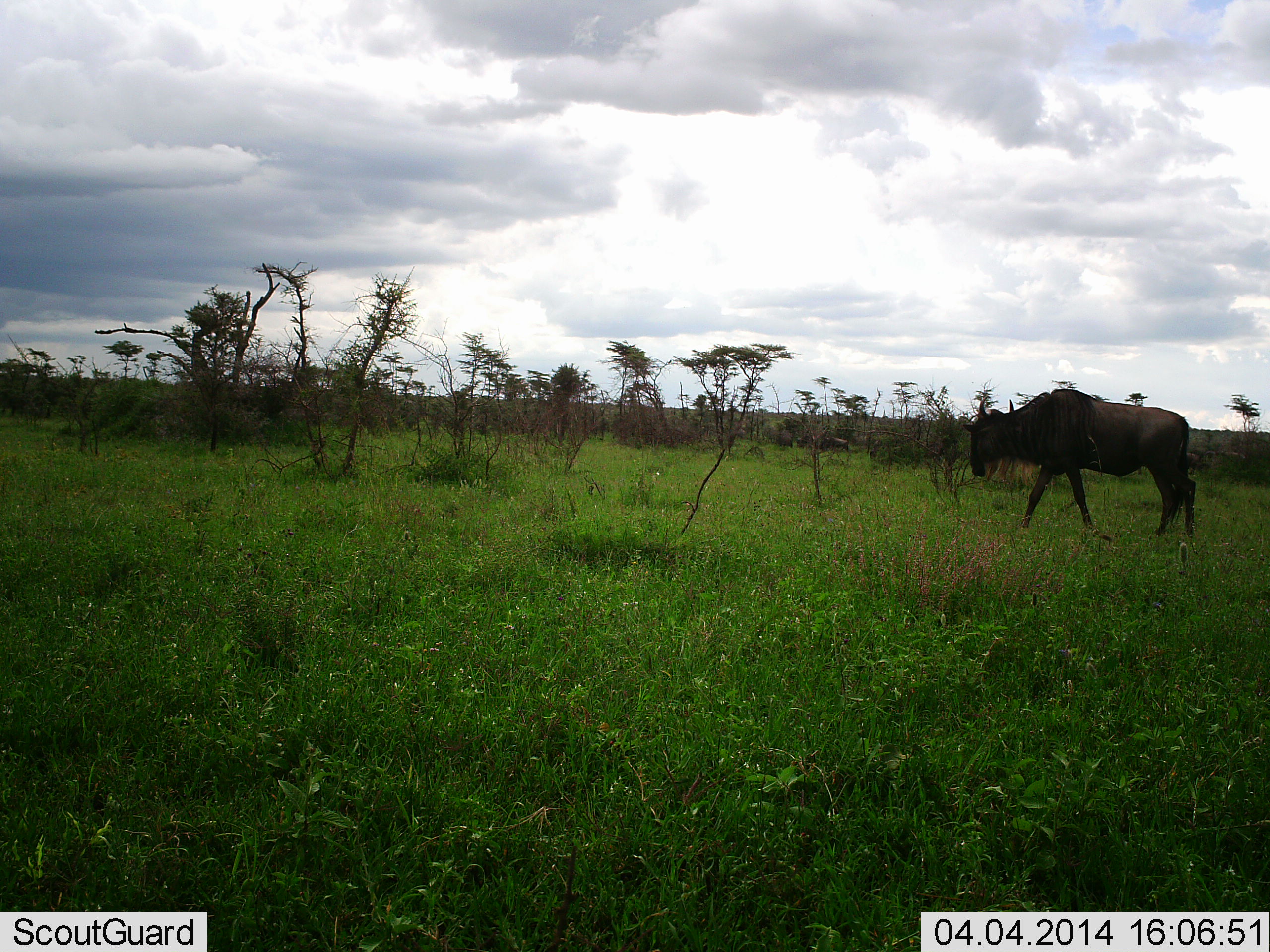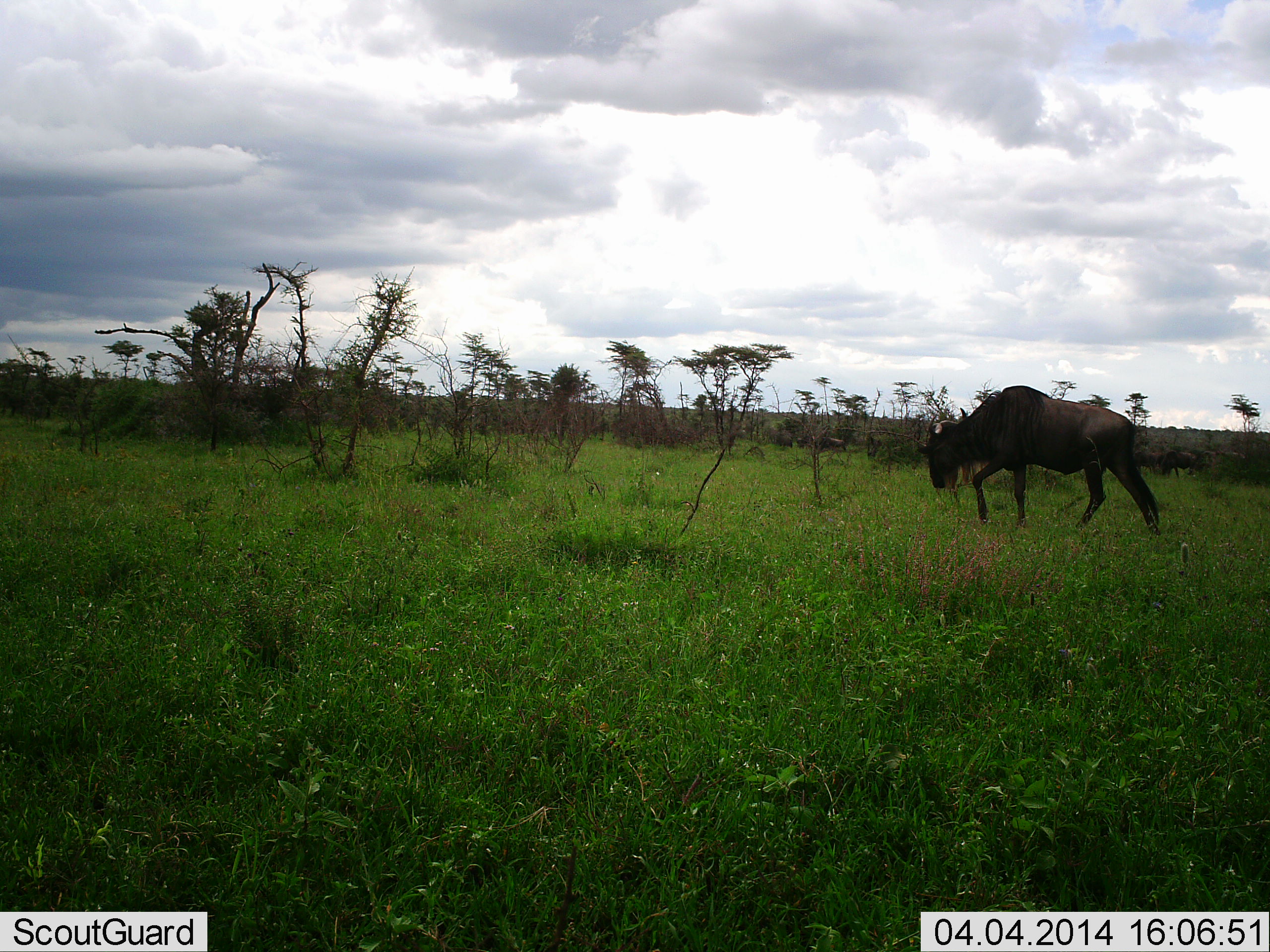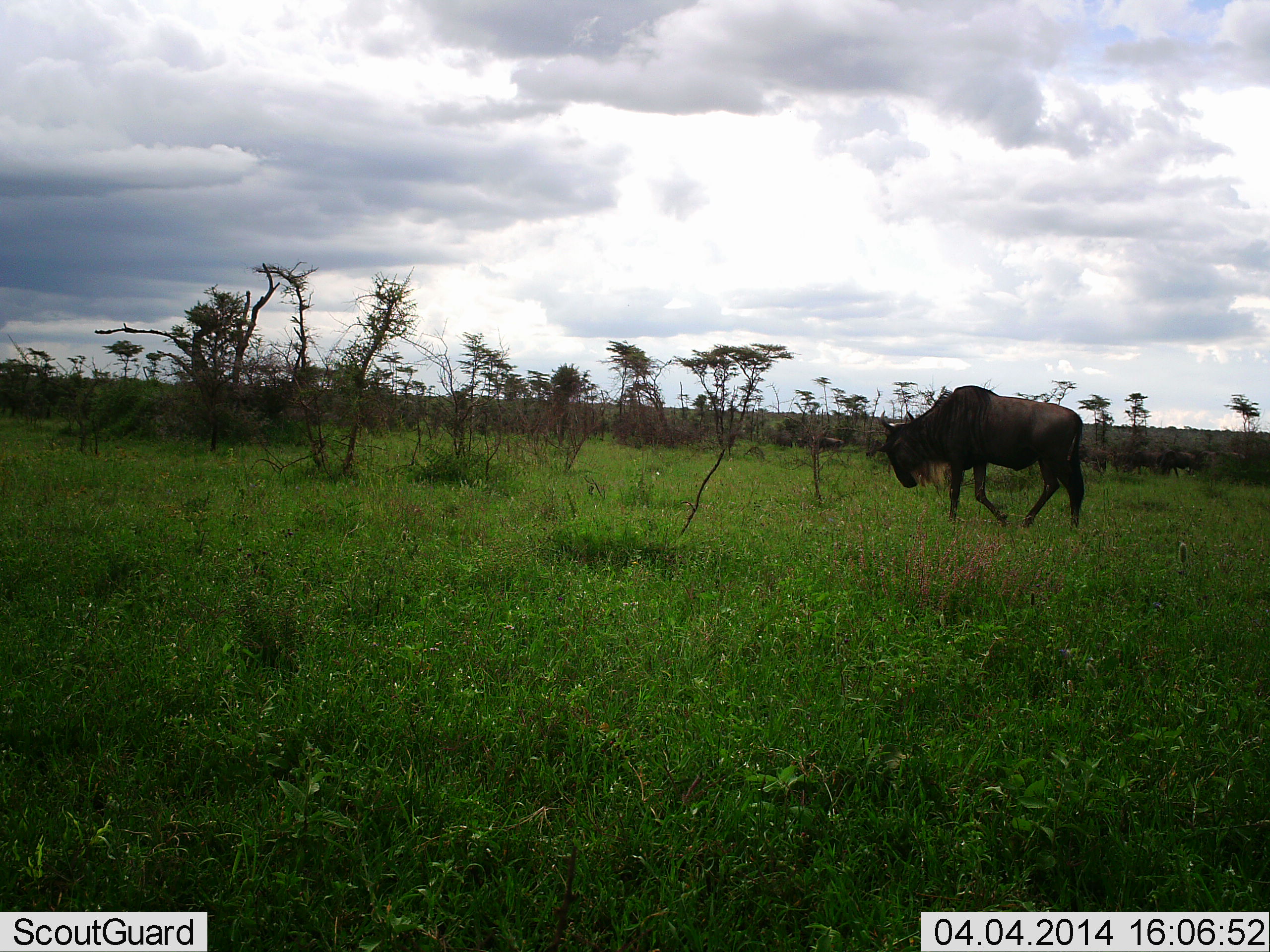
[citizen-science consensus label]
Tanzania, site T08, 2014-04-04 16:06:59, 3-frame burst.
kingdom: Animalia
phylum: Chordata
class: Mammalia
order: Artiodactyla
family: Bovidae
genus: Connochaetes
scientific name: Connochaetes taurinus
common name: blue wildebeest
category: wildebeest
Wildebeest (blue wildebeest) (Connochaetes taurinus), count 1. Behavior (volunteer vote fractions): standing 0%, resting 0%, moving 100%, interacting 0%. Young present (vote fraction): 0%. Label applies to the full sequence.